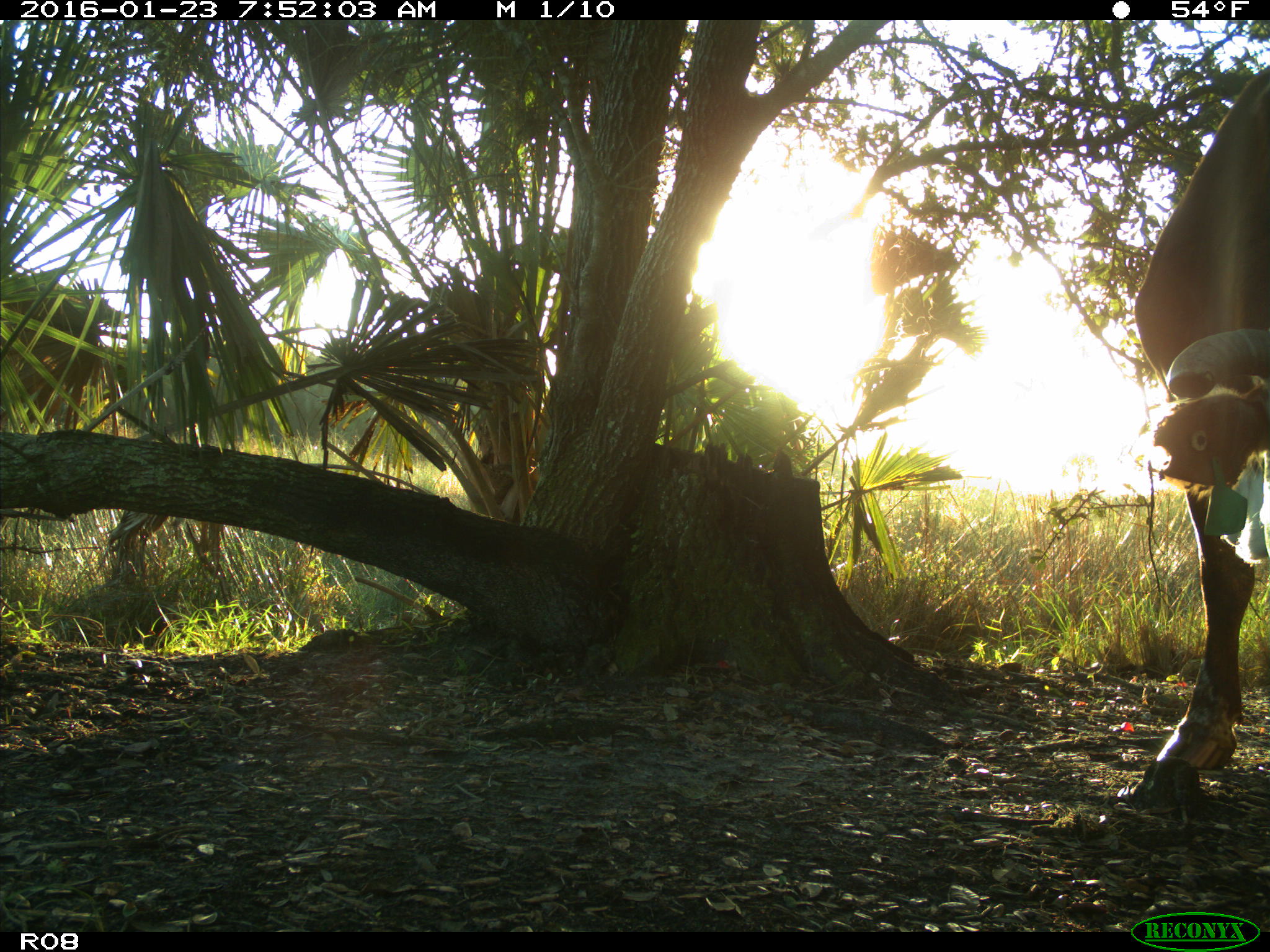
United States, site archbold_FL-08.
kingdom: Animalia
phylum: Chordata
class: Mammalia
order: Artiodactyla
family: Bovidae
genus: Bos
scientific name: Bos taurus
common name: domestic cow